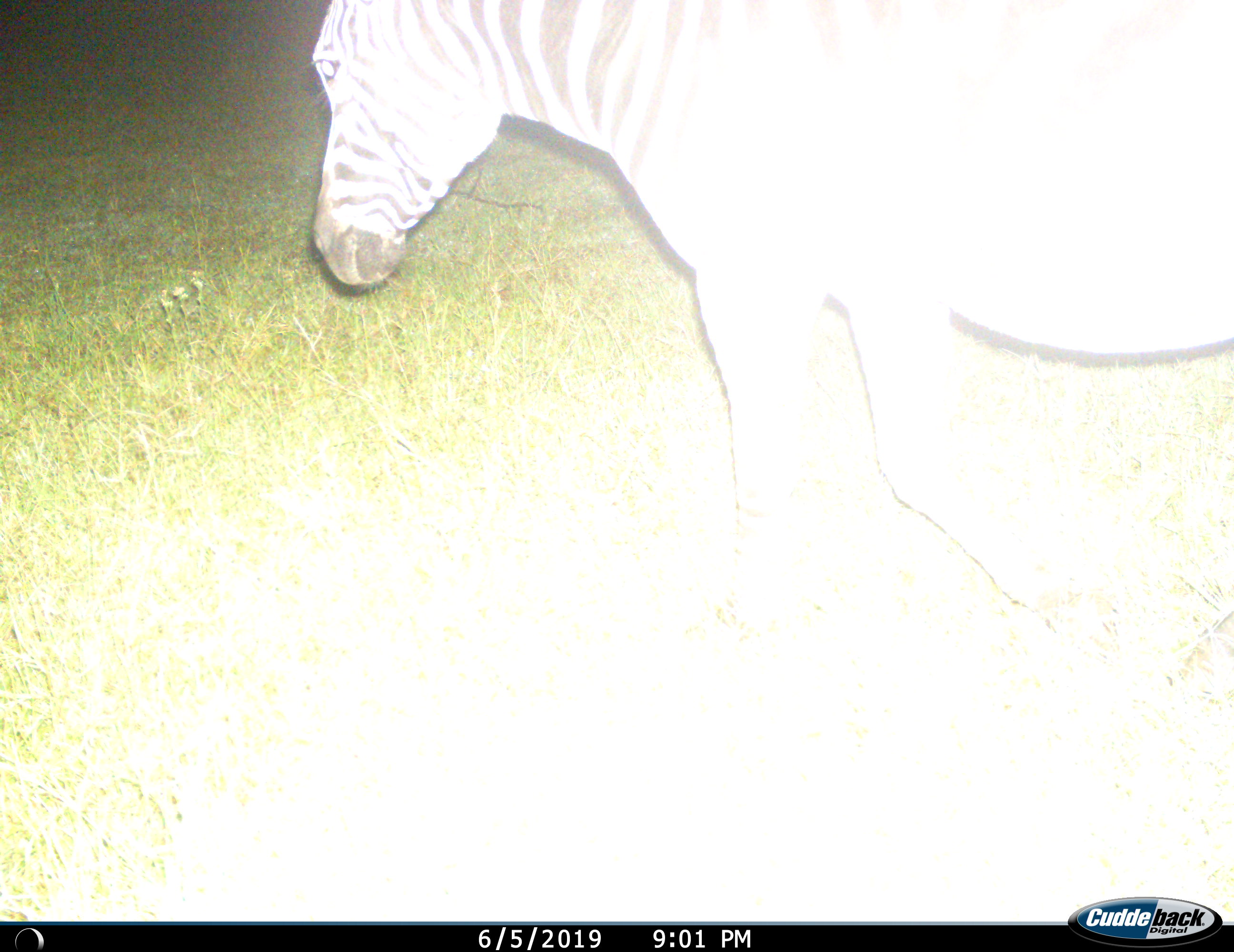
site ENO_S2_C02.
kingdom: Animalia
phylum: Chordata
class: Mammalia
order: Perissodactyla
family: Equidae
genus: Equus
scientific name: Equus quagga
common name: plains zebra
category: zebraplains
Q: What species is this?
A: Zebraplains (plains zebra) (Equus quagga).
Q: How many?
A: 1.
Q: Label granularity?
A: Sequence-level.